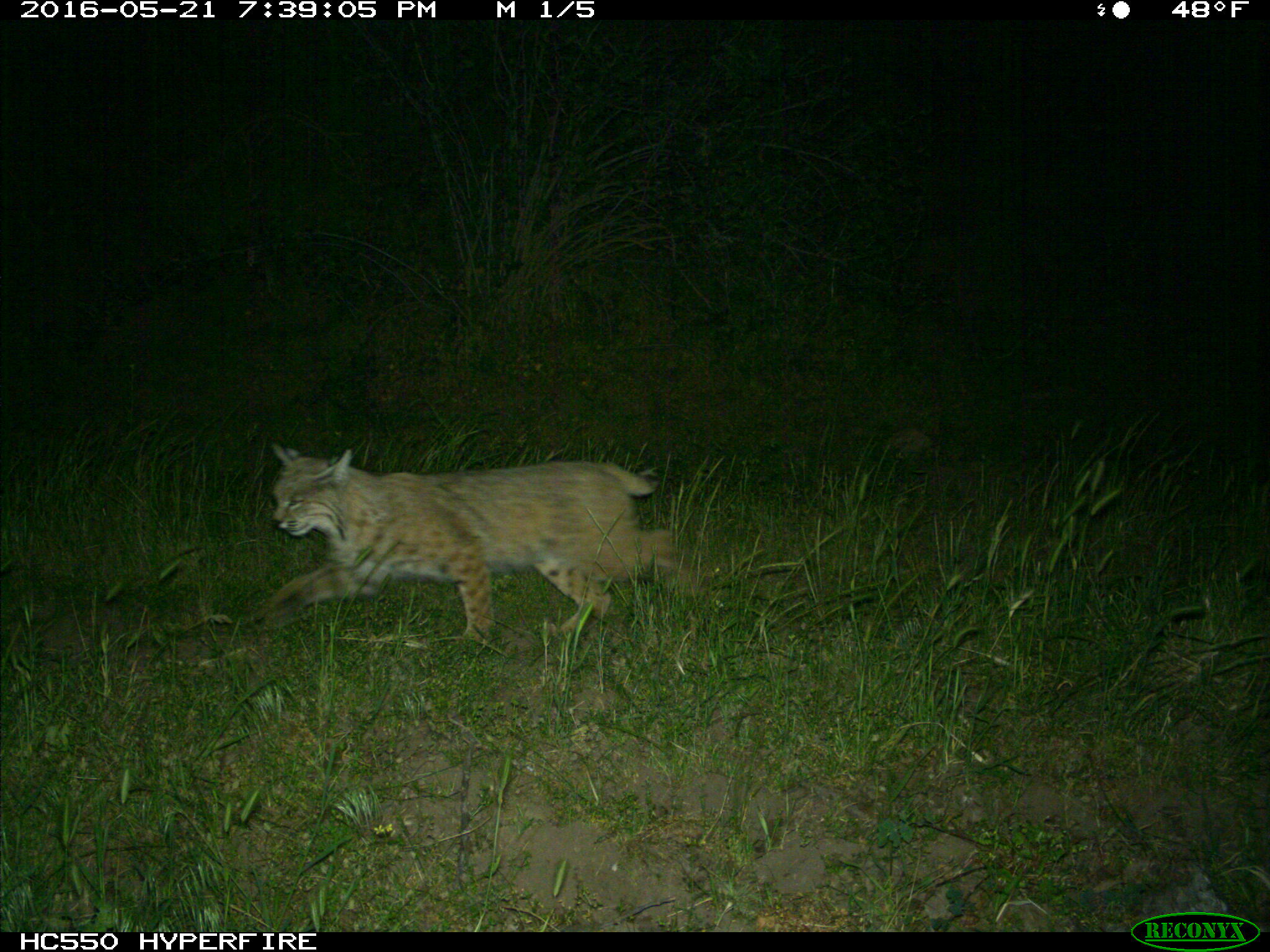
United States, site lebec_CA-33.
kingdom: Animalia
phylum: Chordata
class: Mammalia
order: Carnivora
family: Felidae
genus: Lynx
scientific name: Lynx rufus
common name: bobcat